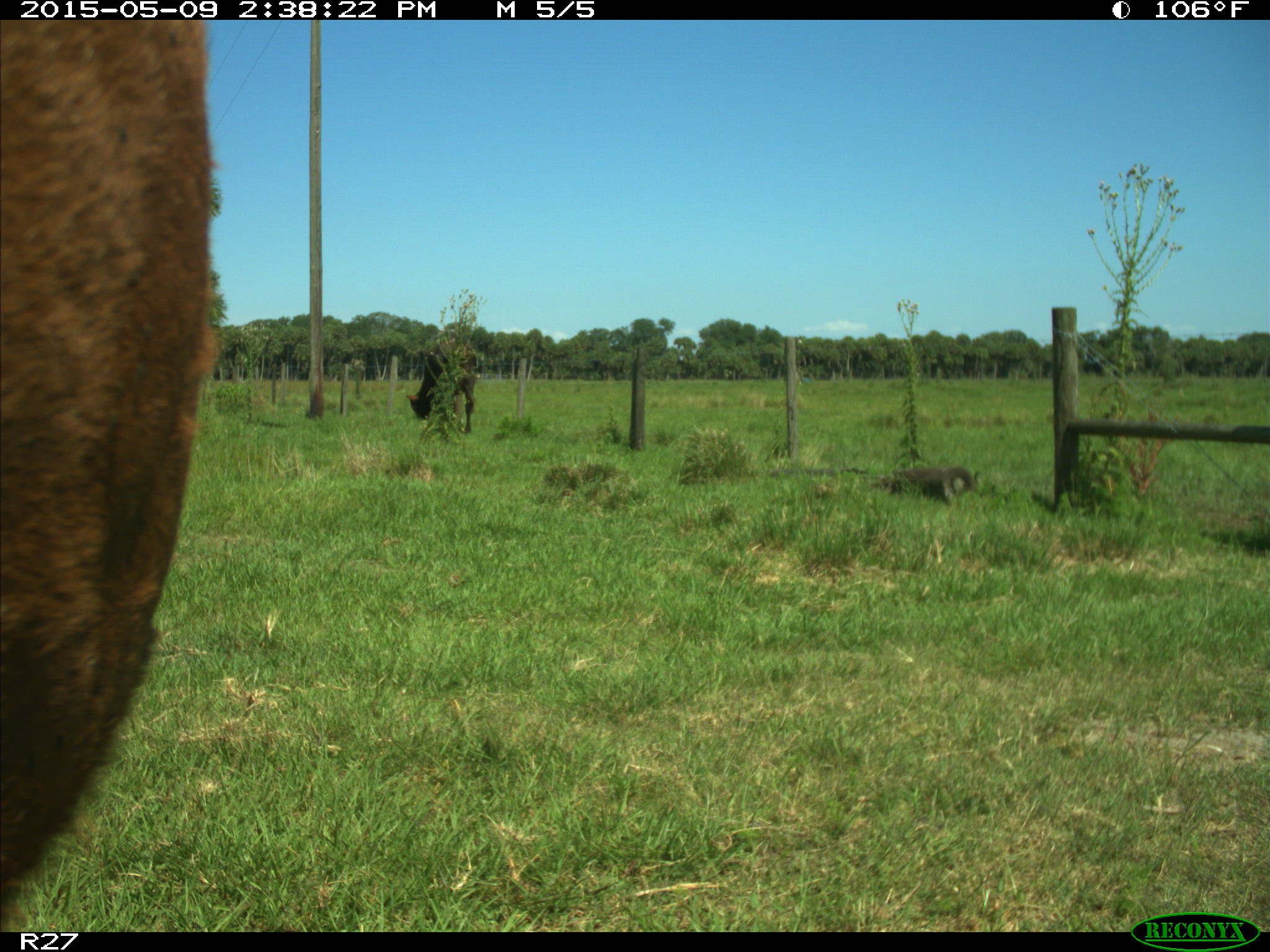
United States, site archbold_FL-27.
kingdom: Animalia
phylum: Chordata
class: Mammalia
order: Artiodactyla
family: Bovidae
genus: Bos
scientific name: Bos taurus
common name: domestic cow